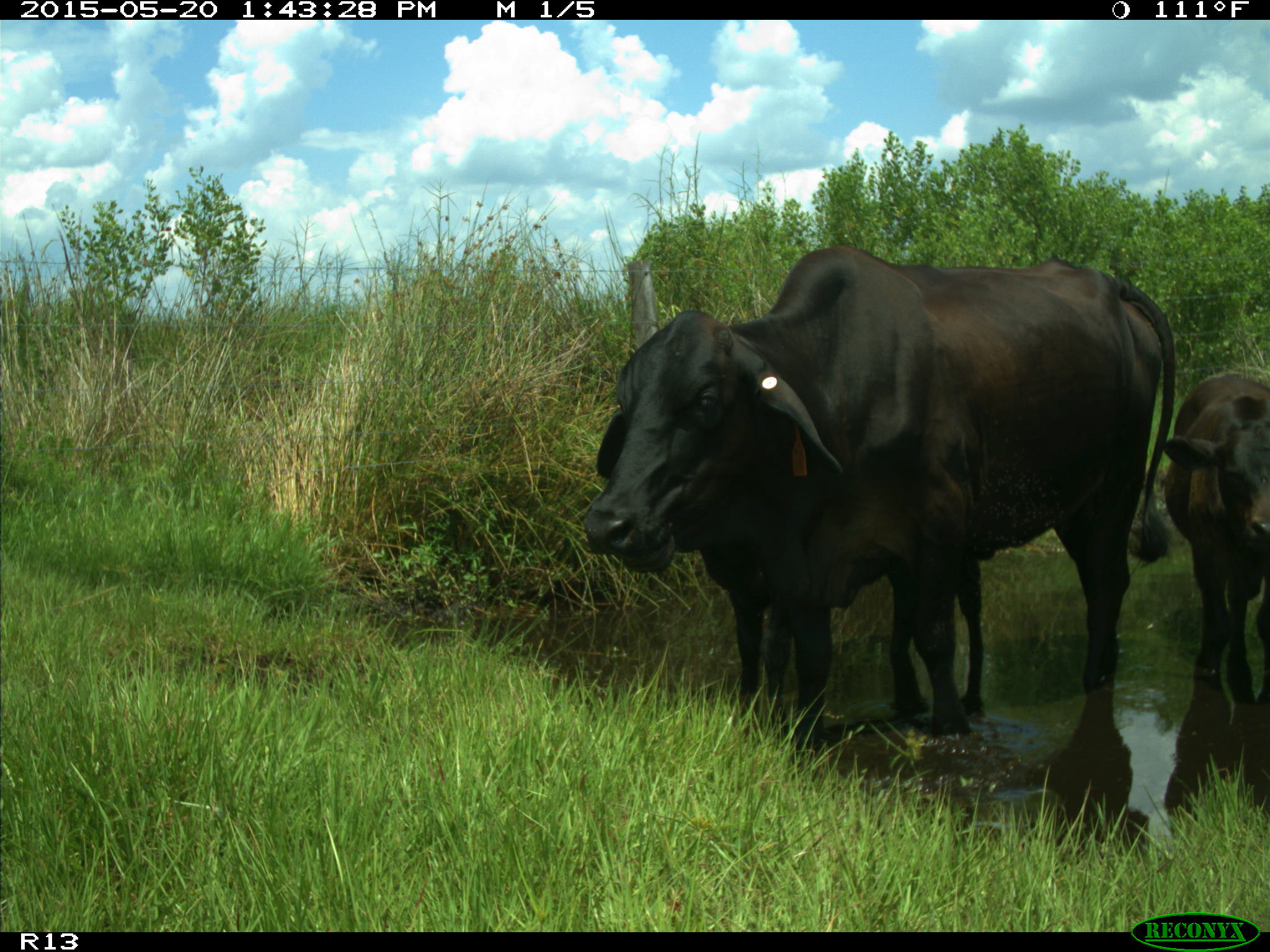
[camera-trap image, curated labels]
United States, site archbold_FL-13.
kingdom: Animalia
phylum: Chordata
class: Mammalia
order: Artiodactyla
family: Bovidae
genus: Bos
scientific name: Bos taurus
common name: domestic cow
Bos taurus (domestic cow).